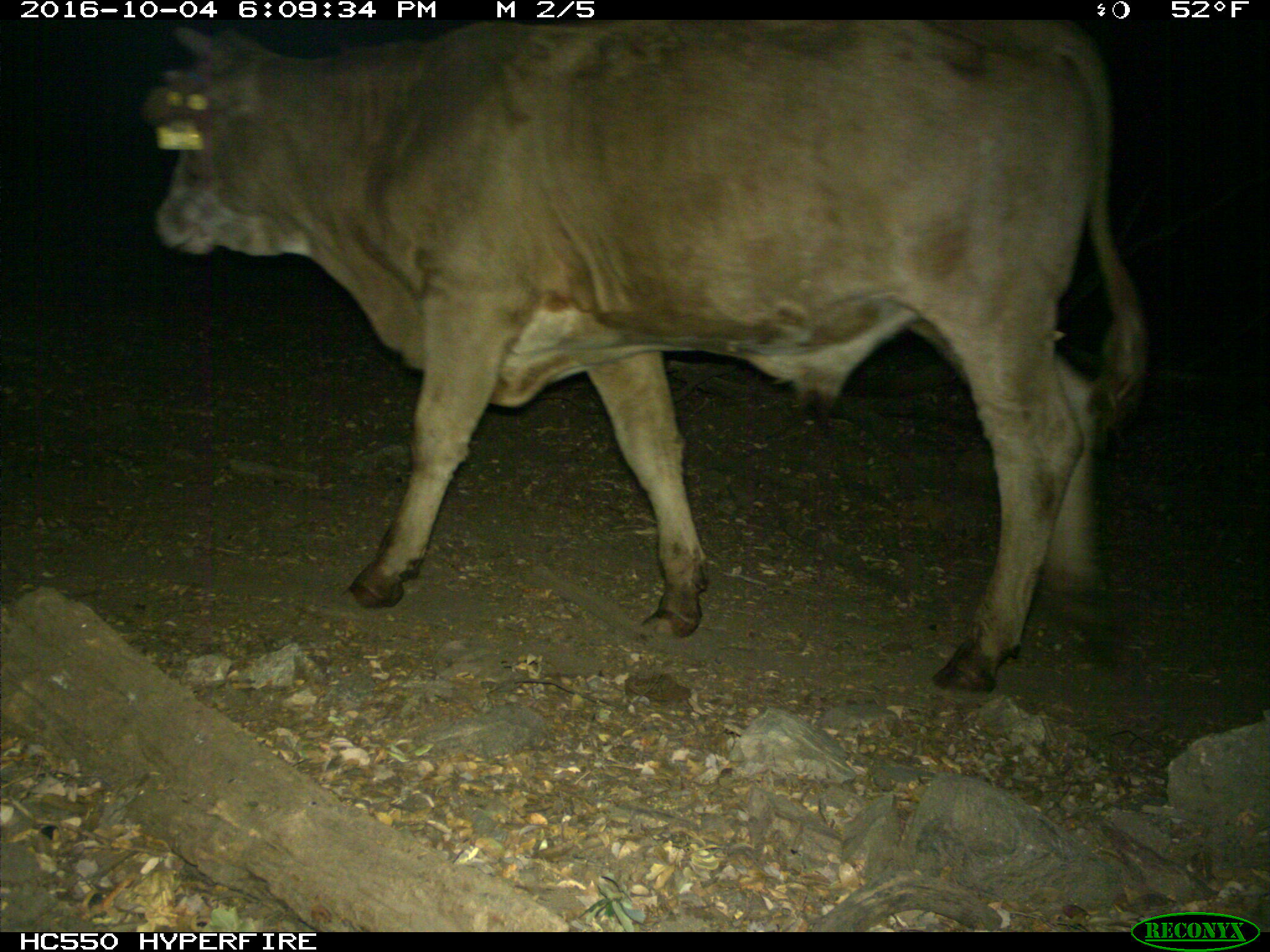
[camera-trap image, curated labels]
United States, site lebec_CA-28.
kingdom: Animalia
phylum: Chordata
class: Mammalia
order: Artiodactyla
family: Bovidae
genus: Bos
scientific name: Bos taurus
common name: domestic cow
Bos taurus (domestic cow).